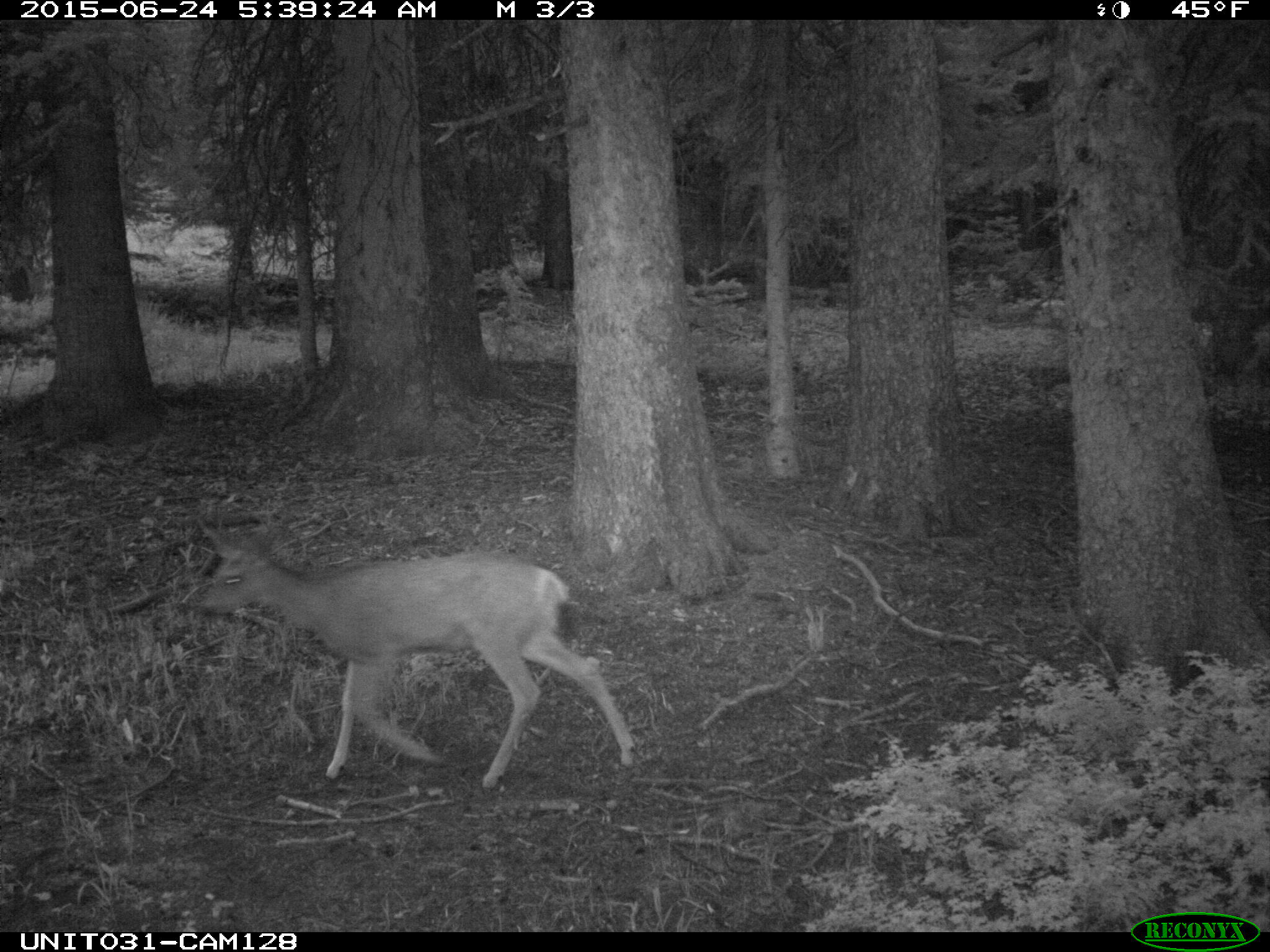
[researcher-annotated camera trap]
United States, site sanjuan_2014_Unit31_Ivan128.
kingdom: Animalia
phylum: Chordata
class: Mammalia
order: Artiodactyla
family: Cervidae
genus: Odocoileus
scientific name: Odocoileus hemionus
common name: mule deer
Odocoileus hemionus (mule deer).